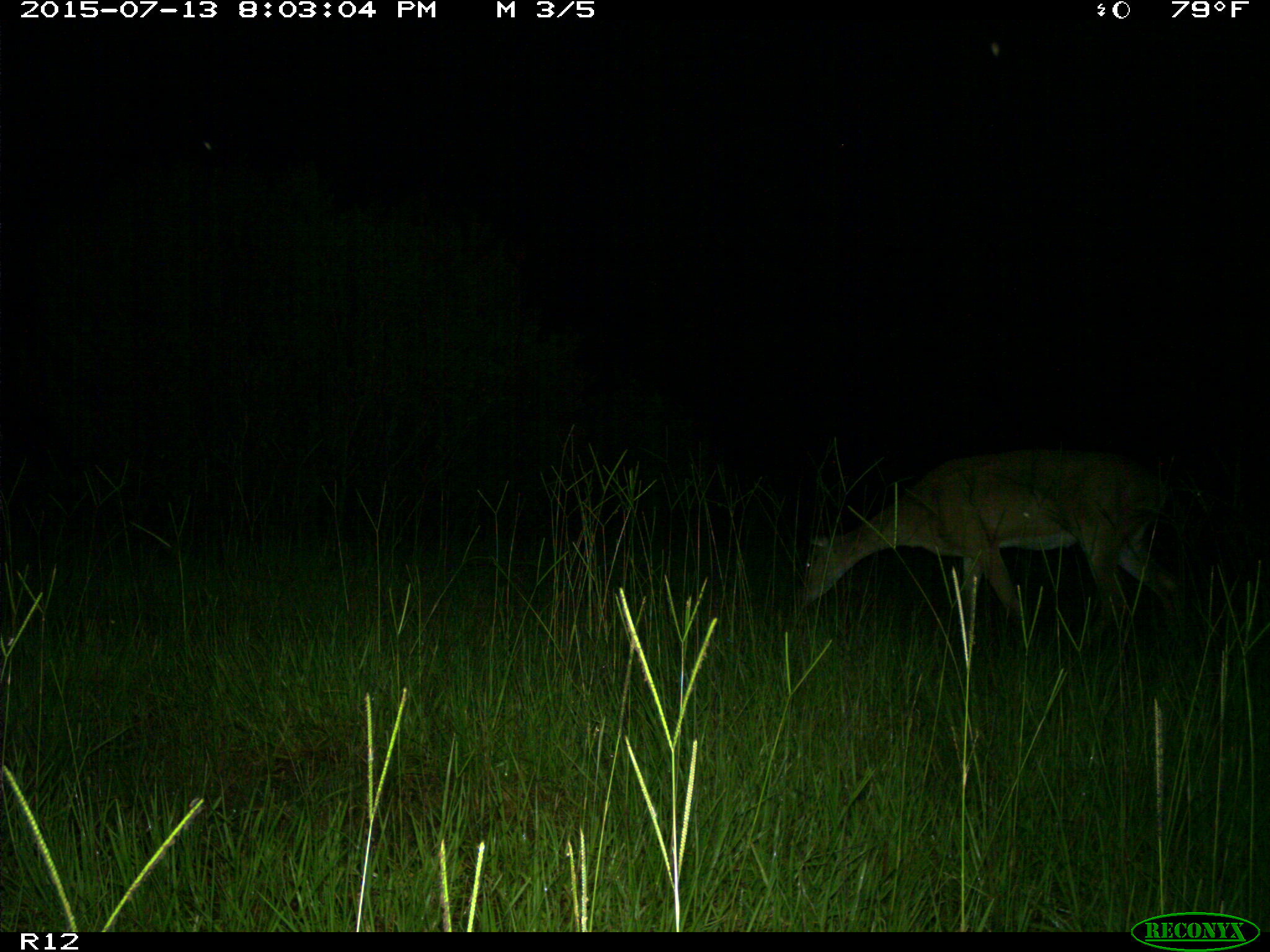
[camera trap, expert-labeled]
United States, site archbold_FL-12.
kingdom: Animalia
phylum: Chordata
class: Mammalia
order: Artiodactyla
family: Cervidae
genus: Odocoileus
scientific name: Odocoileus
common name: deer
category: unidentified deer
Unidentified deer (deer) (Odocoileus).